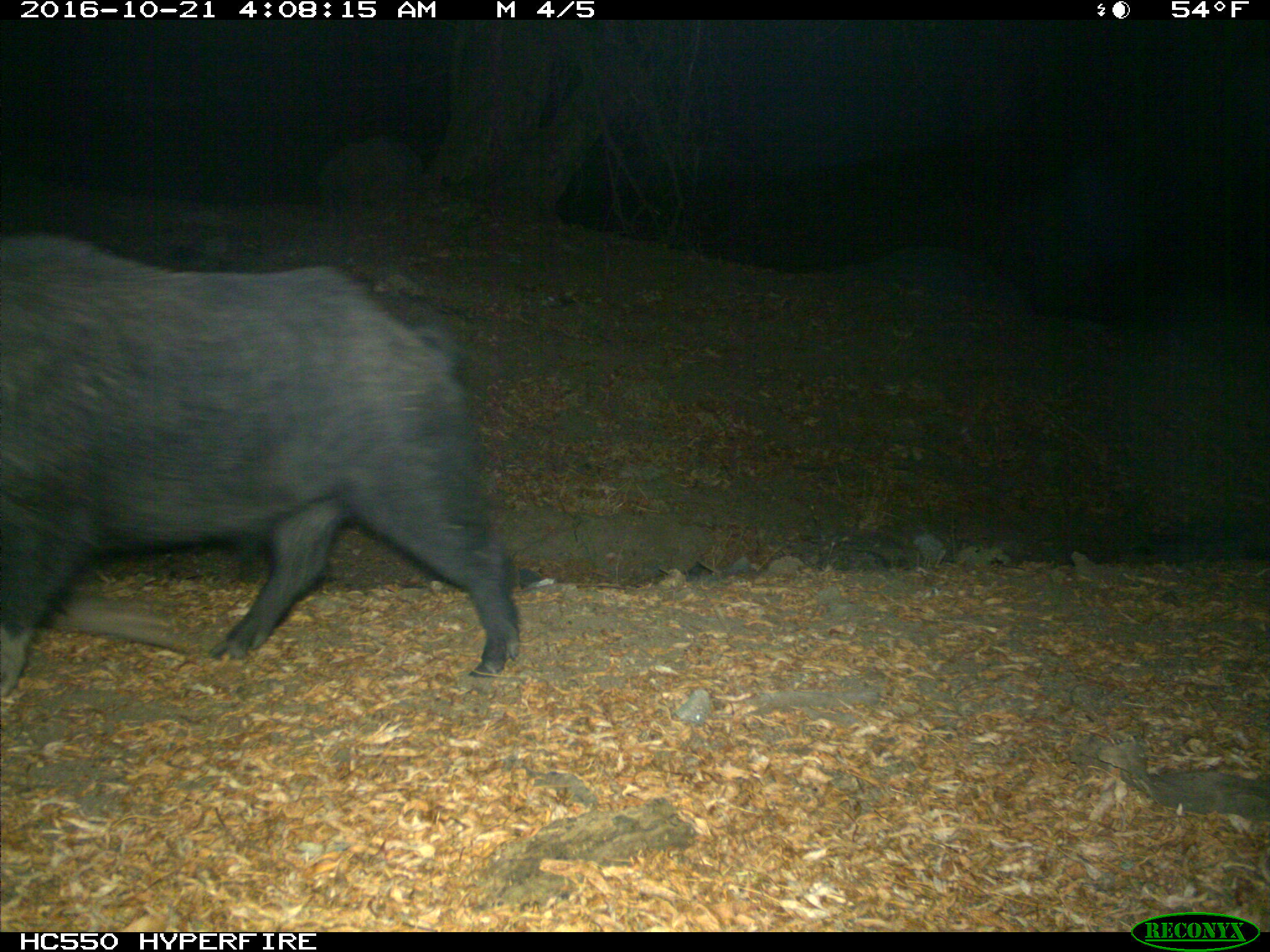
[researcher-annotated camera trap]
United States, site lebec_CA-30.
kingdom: Animalia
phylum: Chordata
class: Mammalia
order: Artiodactyla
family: Suidae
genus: Sus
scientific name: Sus scrofa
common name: wild boar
Sus scrofa (wild boar).